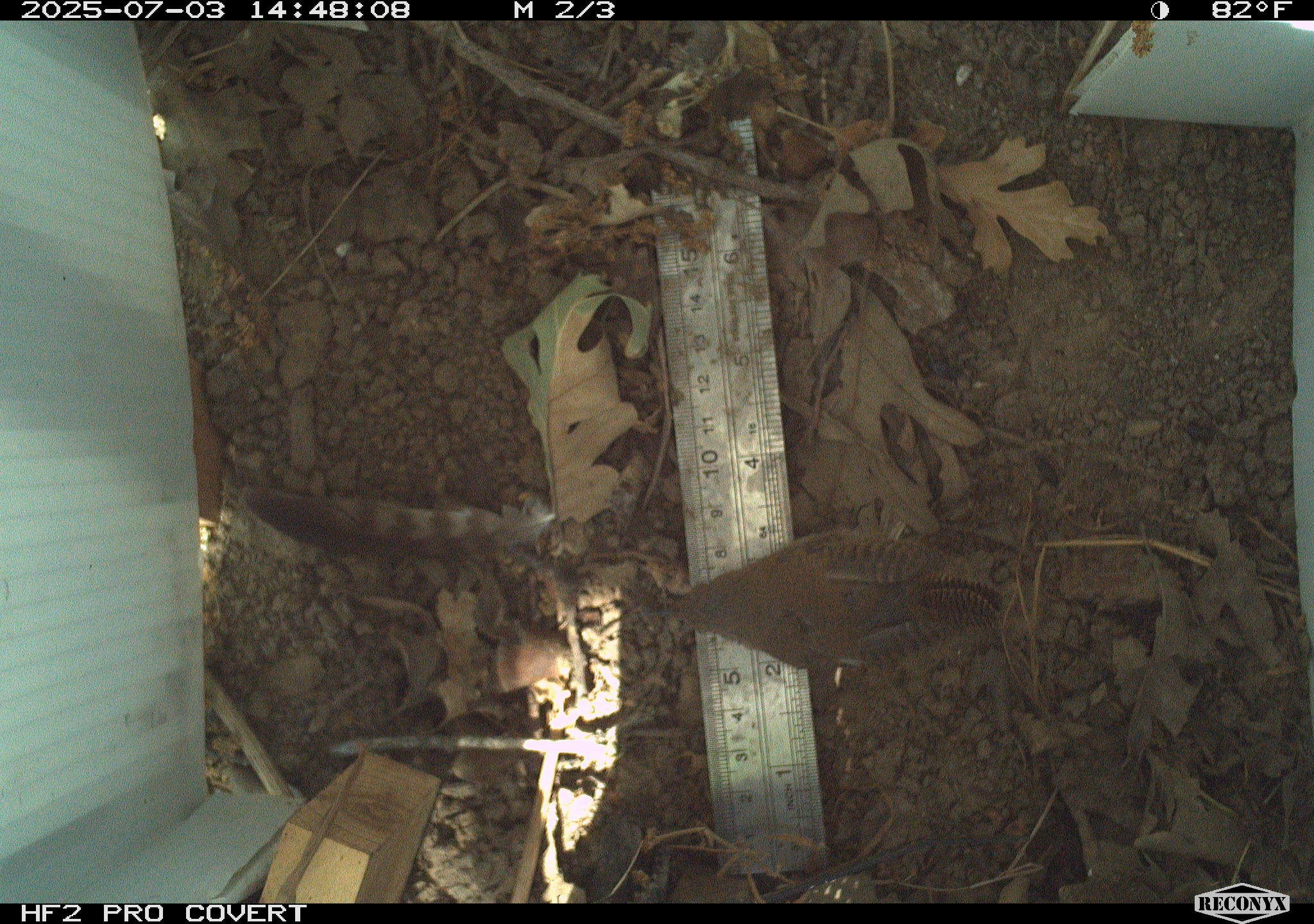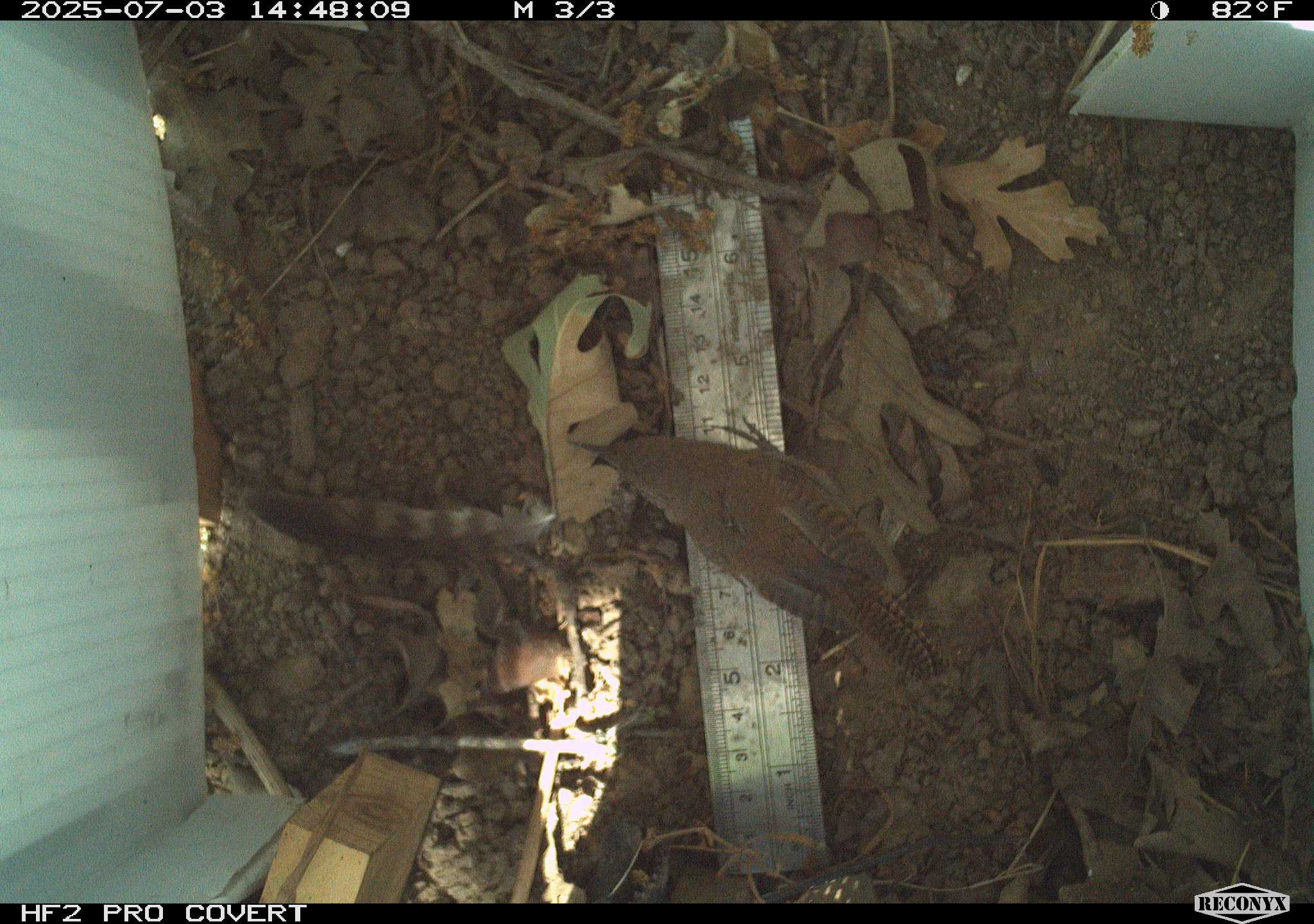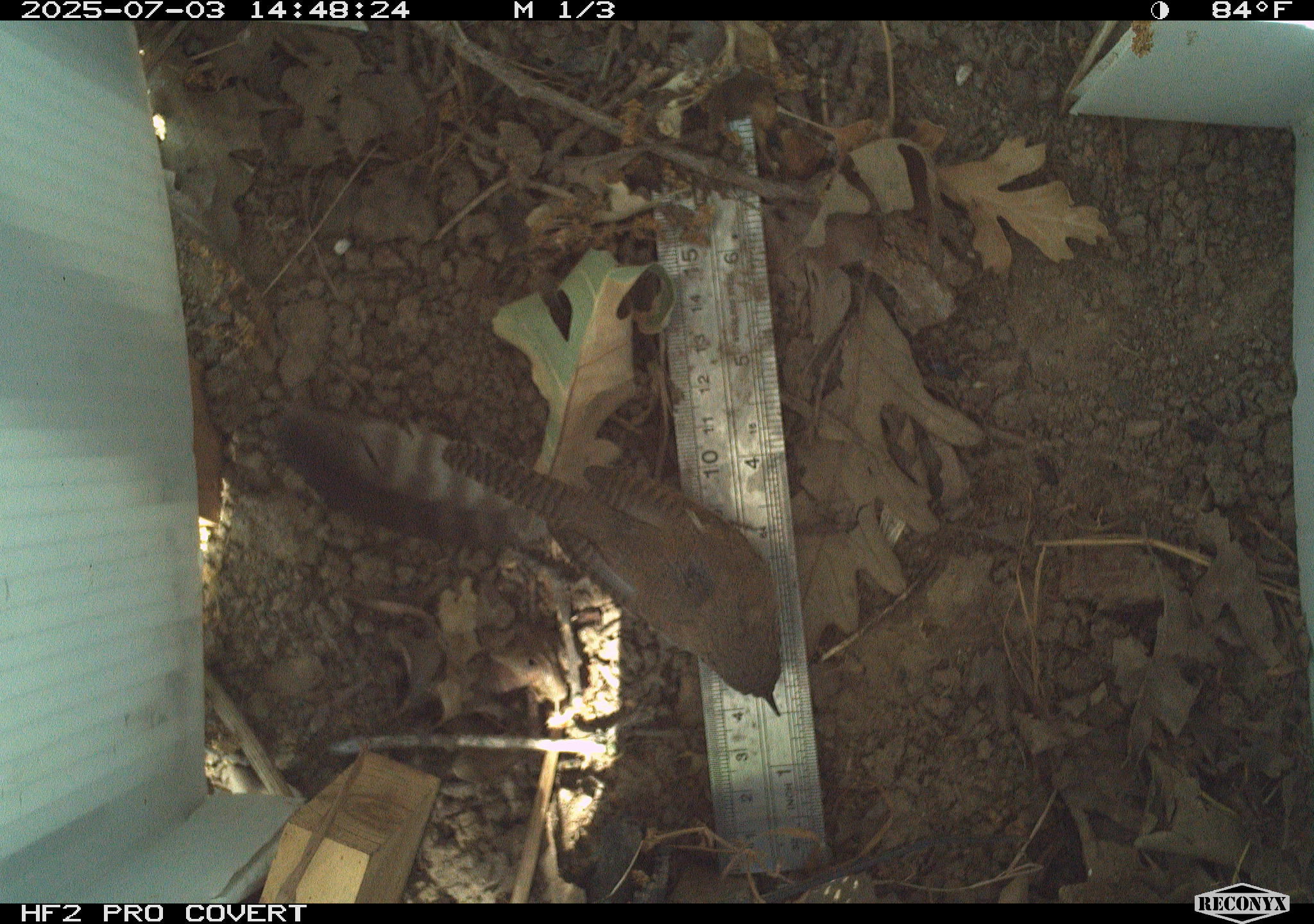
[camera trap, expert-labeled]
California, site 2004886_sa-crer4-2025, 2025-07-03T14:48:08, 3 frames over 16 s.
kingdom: Animalia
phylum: Chordata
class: Aves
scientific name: Aves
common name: bird